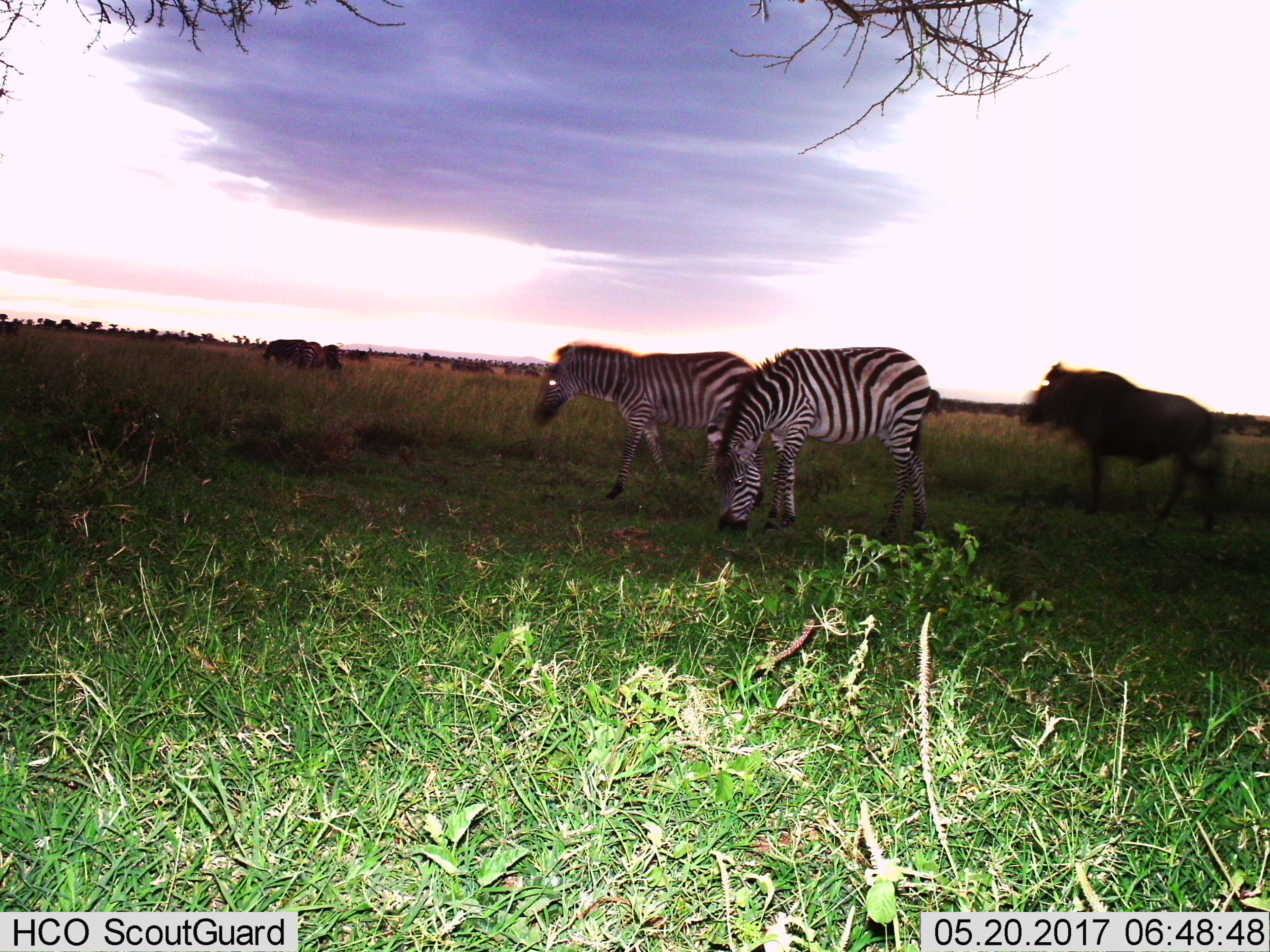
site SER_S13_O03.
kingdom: Animalia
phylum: Chordata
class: Mammalia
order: Artiodactyla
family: Bovidae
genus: Connochaetes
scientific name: Connochaetes taurinus taurinus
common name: blue wildebeest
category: wildebeestblue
Wildebeestblue (blue wildebeest) (Connochaetes taurinus taurinus), count 1. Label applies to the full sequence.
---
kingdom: Animalia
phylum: Chordata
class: Mammalia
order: Perissodactyla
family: Equidae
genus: Equus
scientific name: Equus quagga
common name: plains zebra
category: zebraplains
Zebraplains (plains zebra) (Equus quagga), count 5. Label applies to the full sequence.